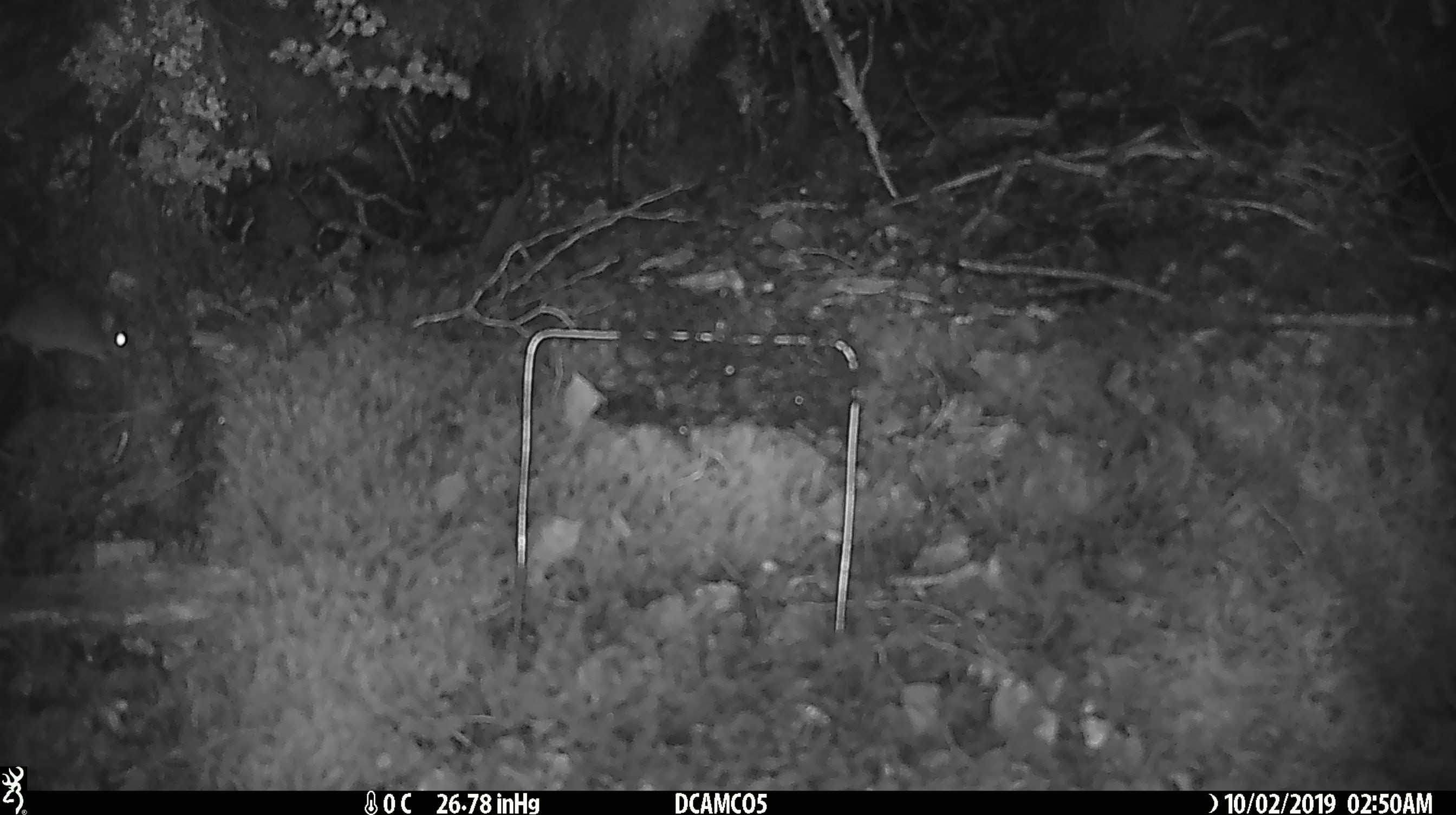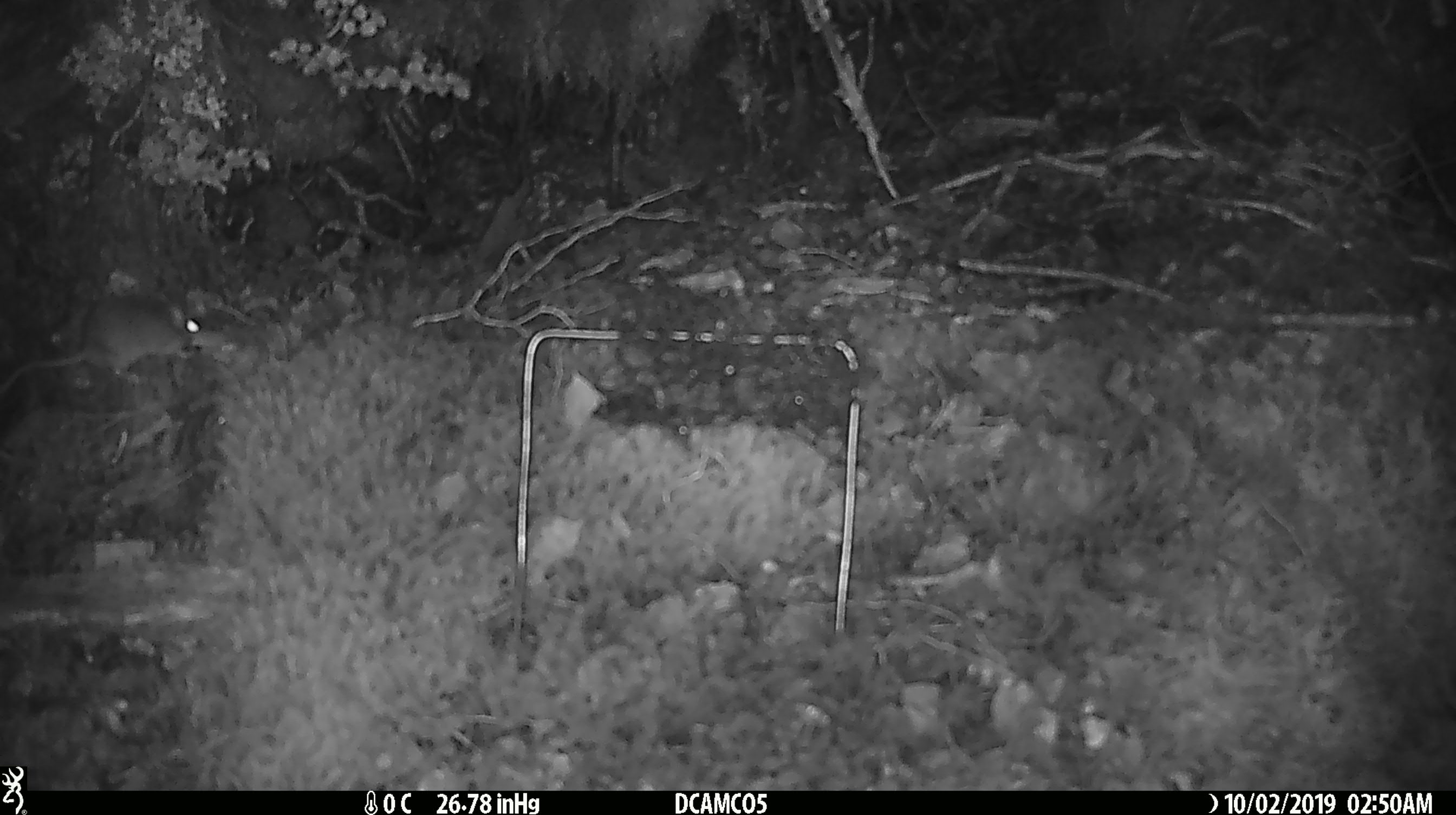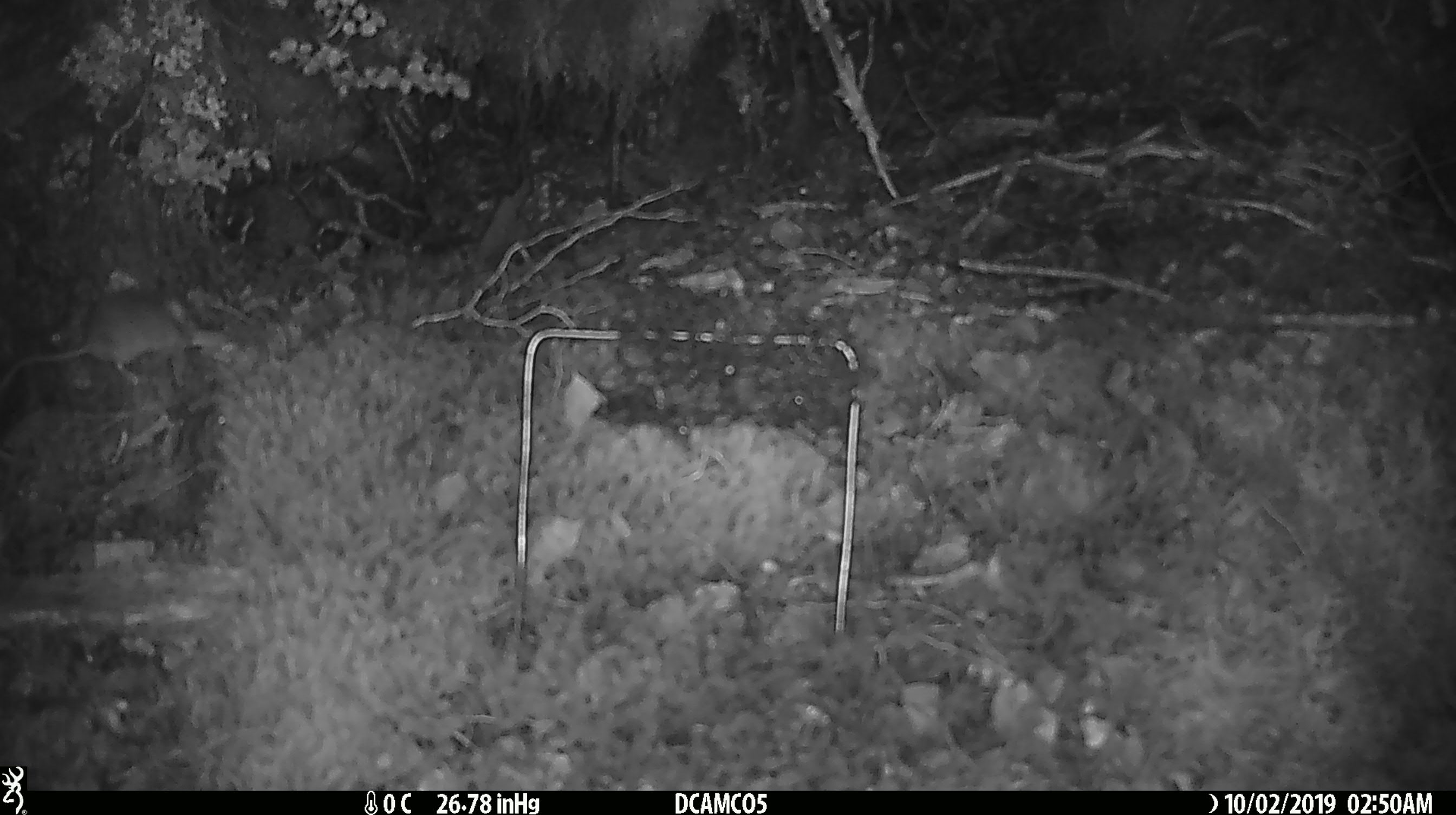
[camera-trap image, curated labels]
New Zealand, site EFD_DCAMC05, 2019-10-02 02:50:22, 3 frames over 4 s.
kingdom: Animalia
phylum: Chordata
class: Mammalia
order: Rodentia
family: Muridae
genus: Mus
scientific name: Mus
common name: mouse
Mouse (Mus).